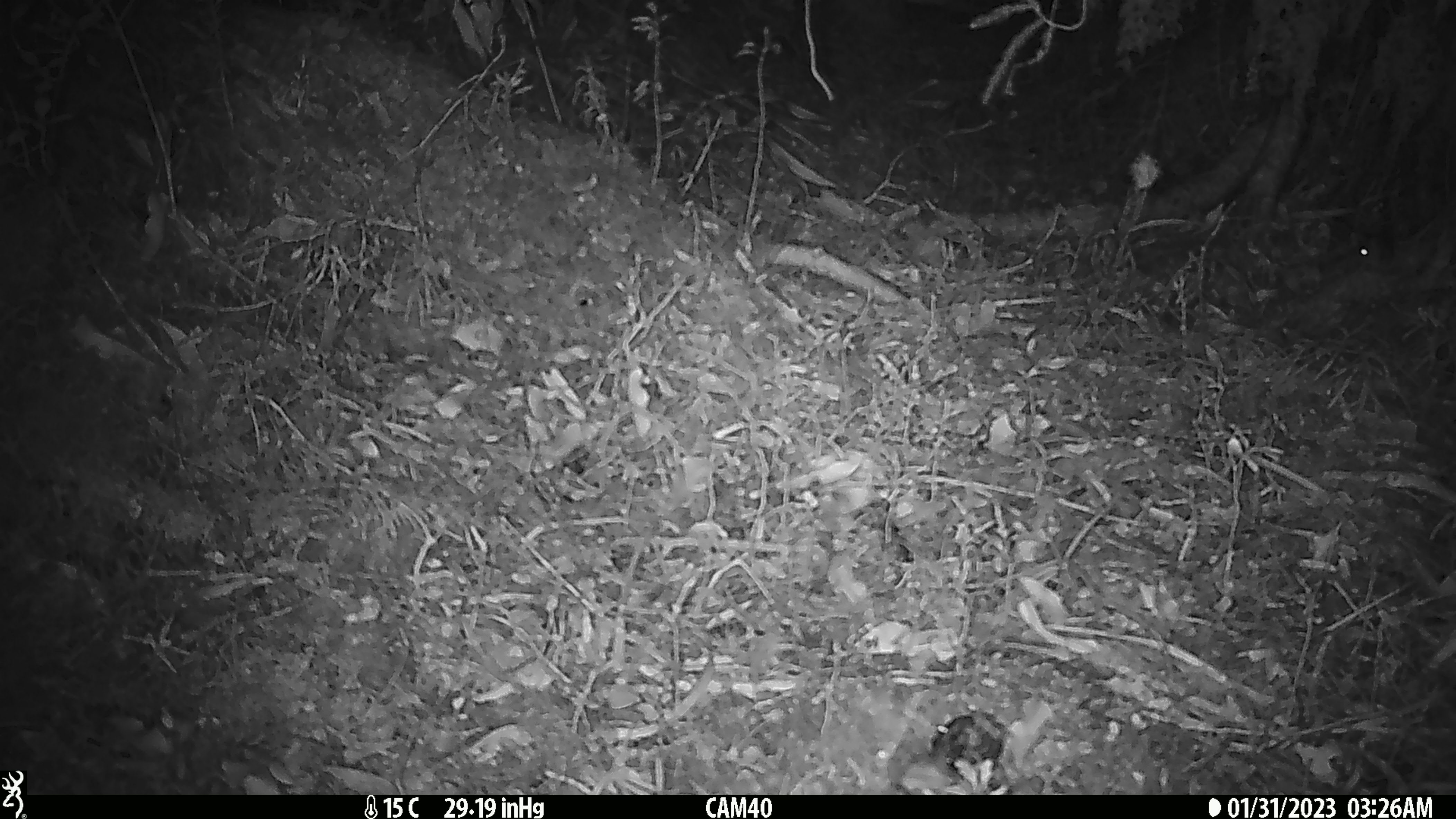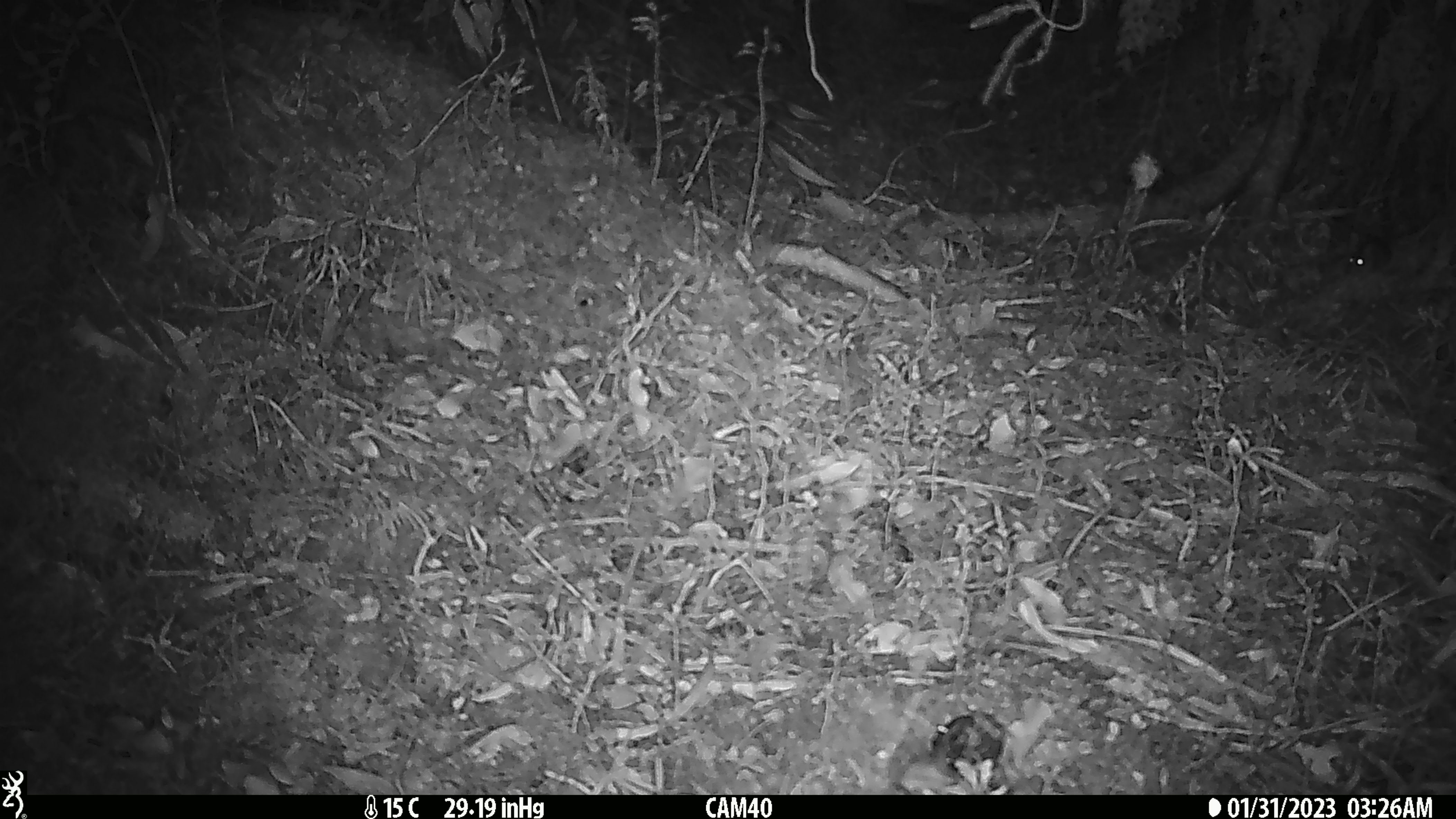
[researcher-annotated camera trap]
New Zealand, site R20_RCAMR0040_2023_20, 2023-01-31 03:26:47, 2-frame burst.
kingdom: Animalia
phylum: Chordata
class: Mammalia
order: Rodentia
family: Muridae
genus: Mus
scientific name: Mus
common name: mouse